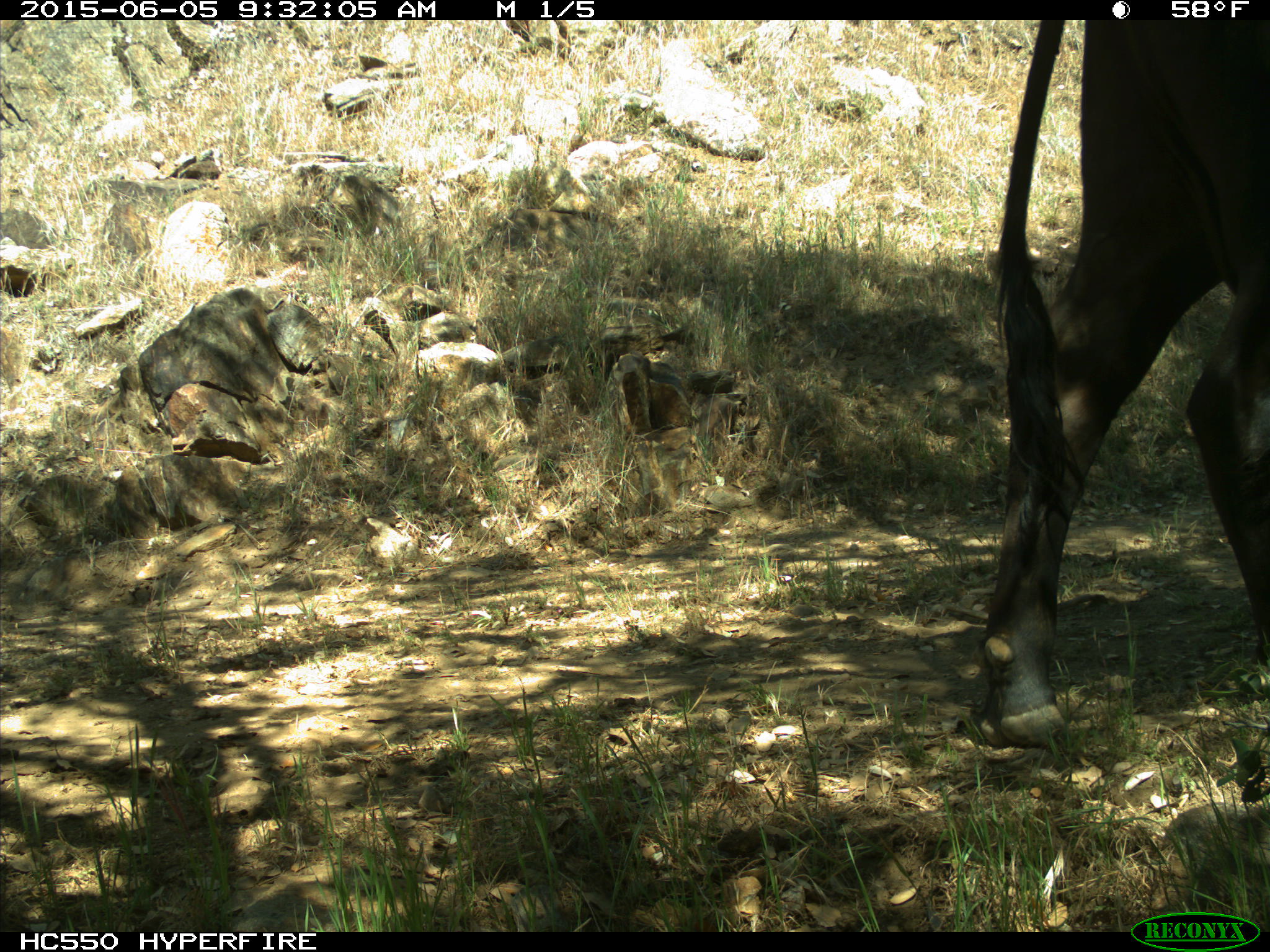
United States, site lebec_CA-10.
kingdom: Animalia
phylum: Chordata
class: Mammalia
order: Artiodactyla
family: Bovidae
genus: Bos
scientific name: Bos taurus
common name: domestic cow